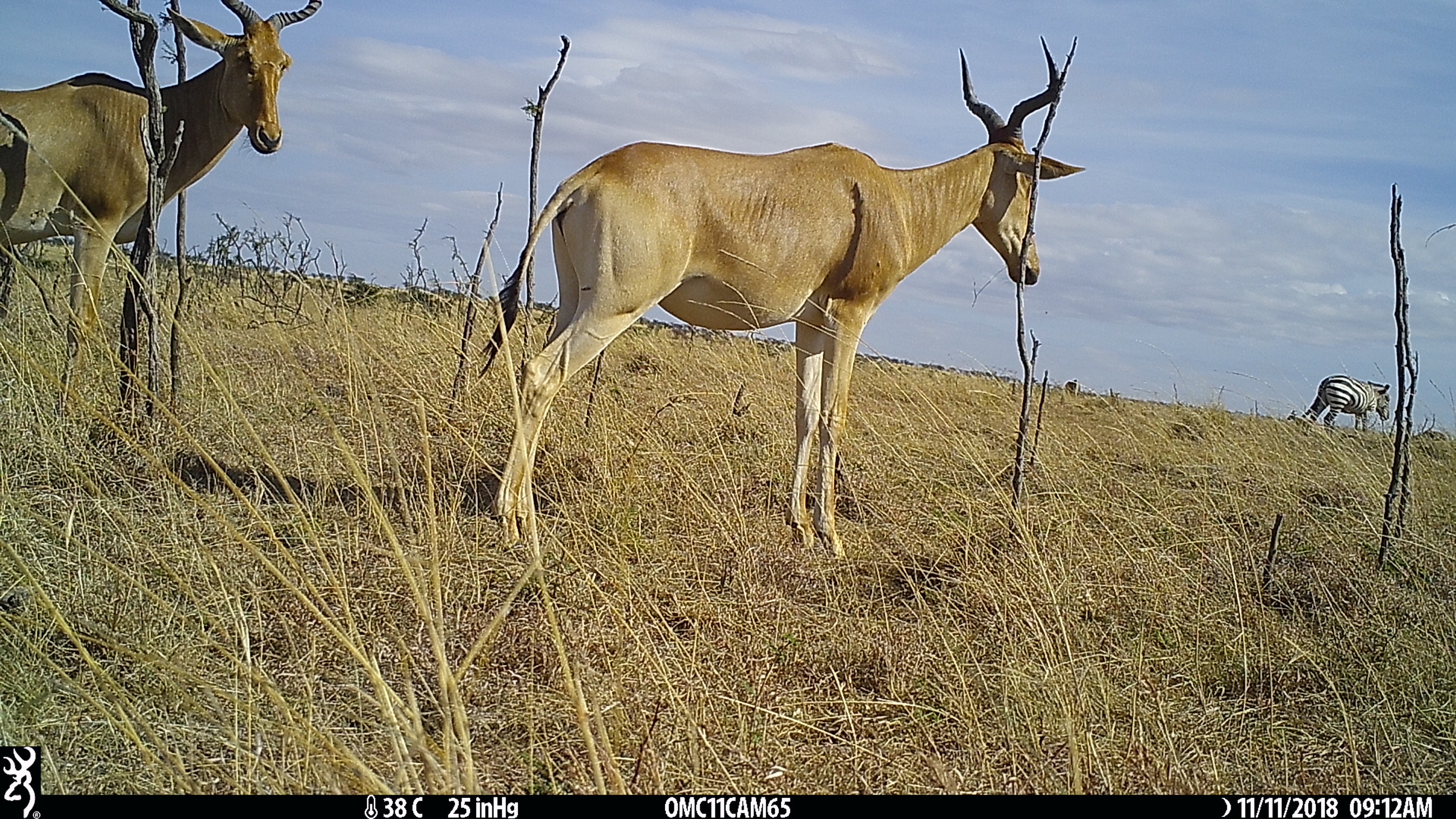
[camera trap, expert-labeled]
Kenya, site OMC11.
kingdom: Animalia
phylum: Chordata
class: Mammalia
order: Artiodactyla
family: Bovidae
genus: Alcelaphus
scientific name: Alcelaphus buselaphus cokii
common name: coke's hartebeest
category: hartebeest cokes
Hartebeest cokes (coke's hartebeest) (Alcelaphus buselaphus cokii).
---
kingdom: Animalia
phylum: Chordata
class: Mammalia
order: Perissodactyla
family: Equidae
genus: Equus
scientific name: Equus quagga burchellii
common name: burchell's zebra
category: zebra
Zebra (burchell's zebra) (Equus quagga burchellii).